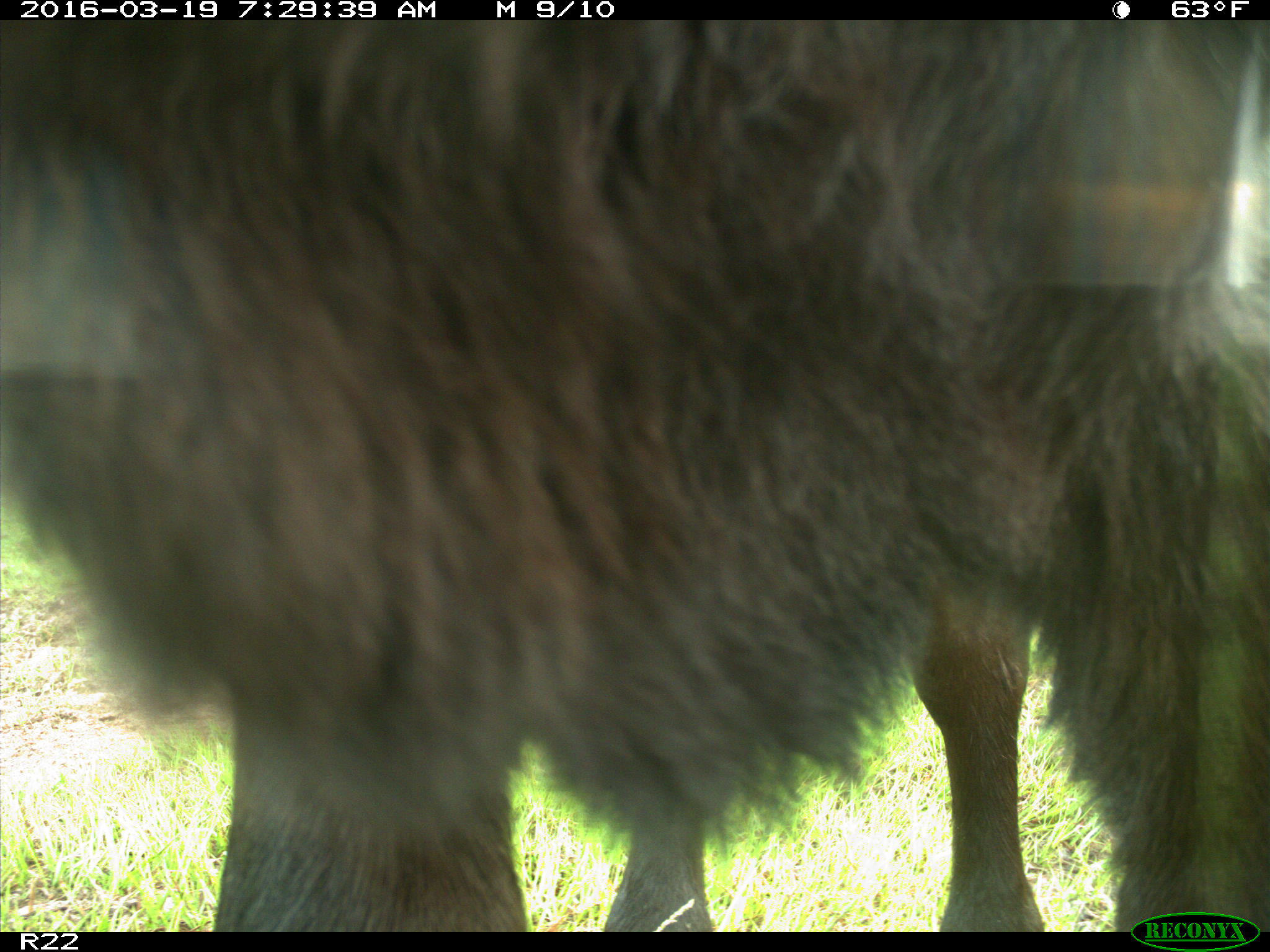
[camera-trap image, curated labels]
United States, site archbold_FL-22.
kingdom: Animalia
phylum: Chordata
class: Mammalia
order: Artiodactyla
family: Bovidae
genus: Bos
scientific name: Bos taurus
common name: domestic cow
Bos taurus (domestic cow).